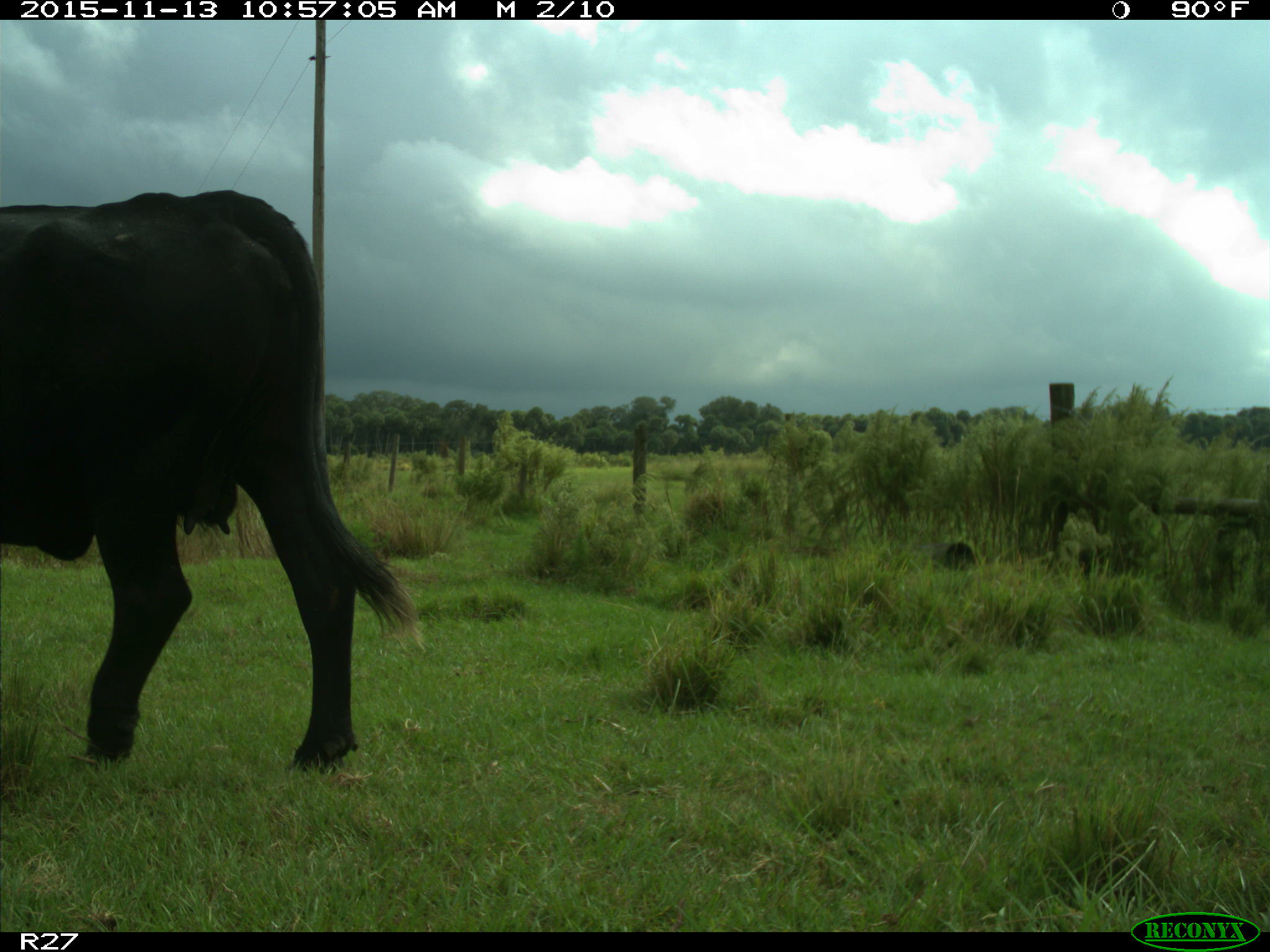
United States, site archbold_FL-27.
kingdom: Animalia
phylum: Chordata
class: Mammalia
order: Artiodactyla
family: Bovidae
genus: Bos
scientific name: Bos taurus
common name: domestic cow